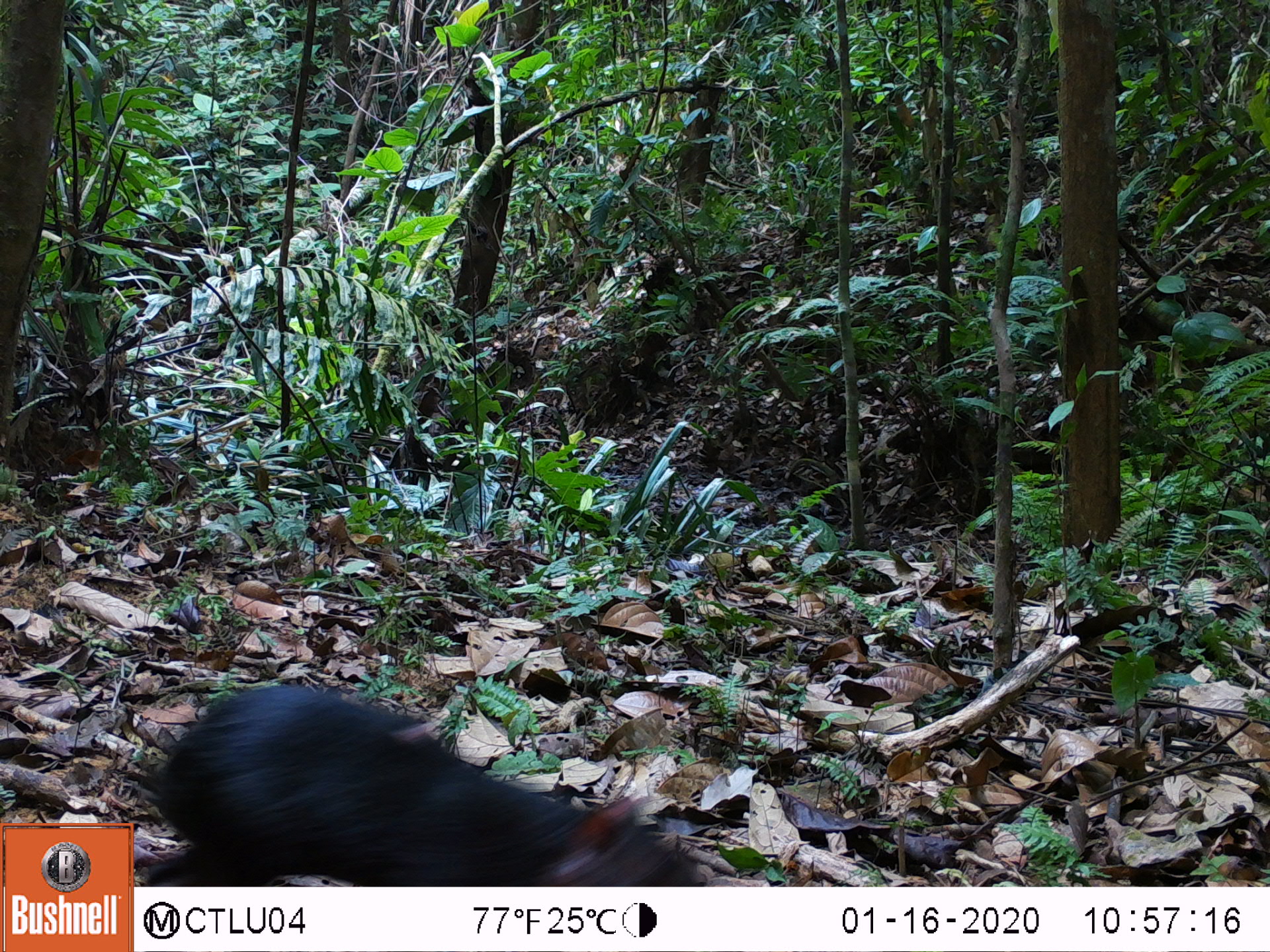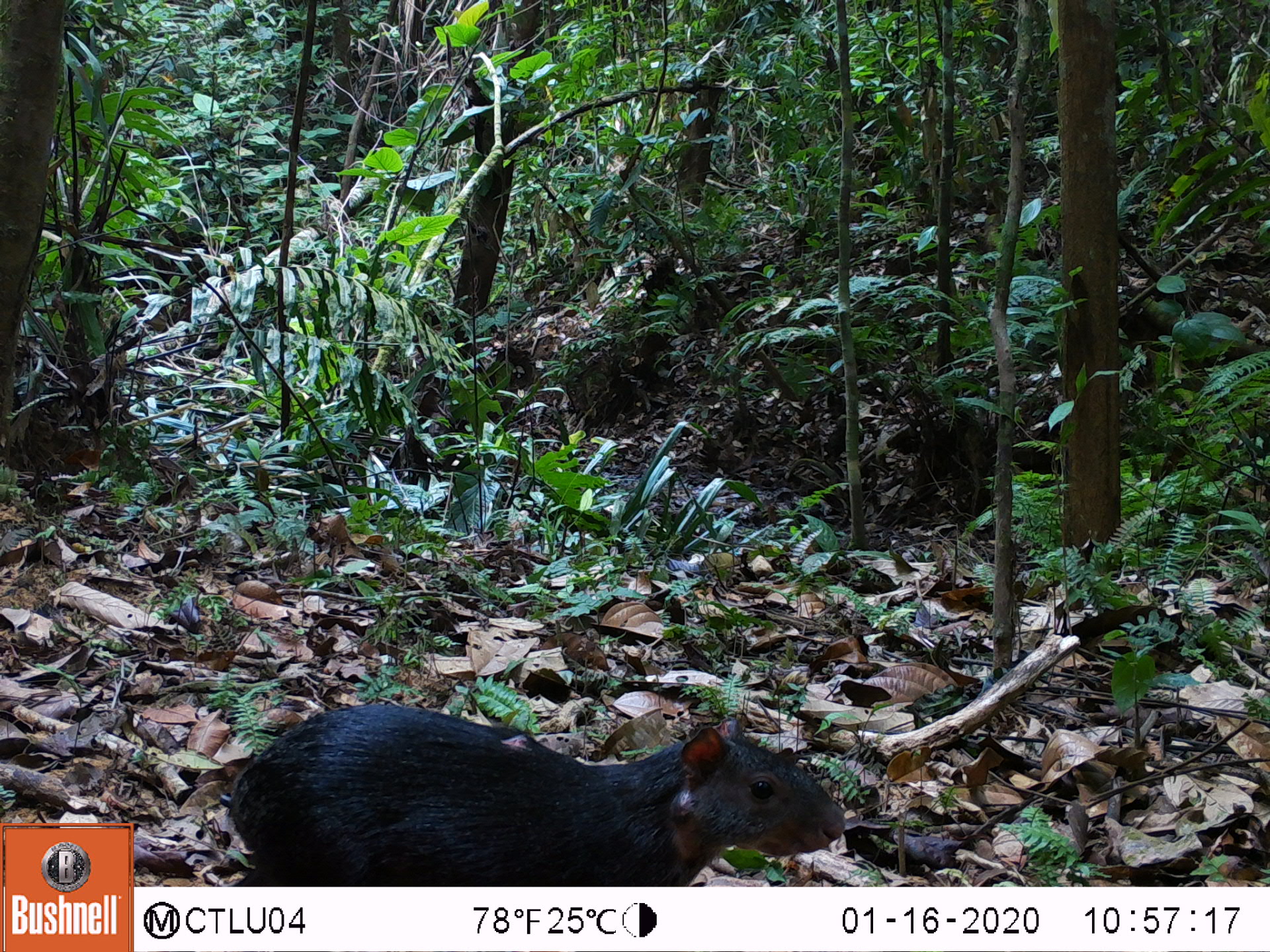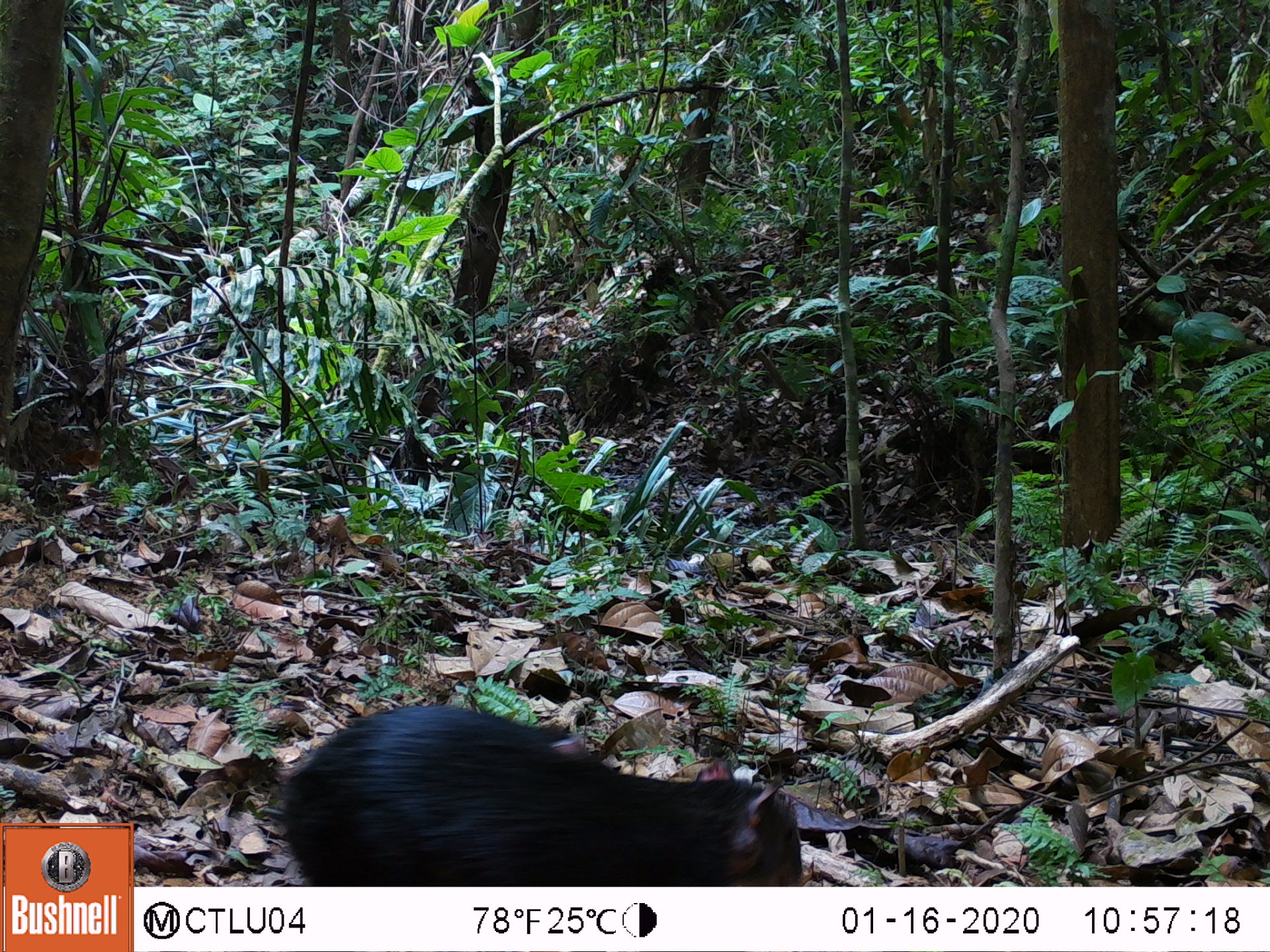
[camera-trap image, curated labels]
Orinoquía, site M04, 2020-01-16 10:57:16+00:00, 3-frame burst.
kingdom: Animalia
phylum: Chordata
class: Mammalia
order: Rodentia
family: Dasyproctidae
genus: Dasyprocta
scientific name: Dasyprocta fuliginosa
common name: black agouti